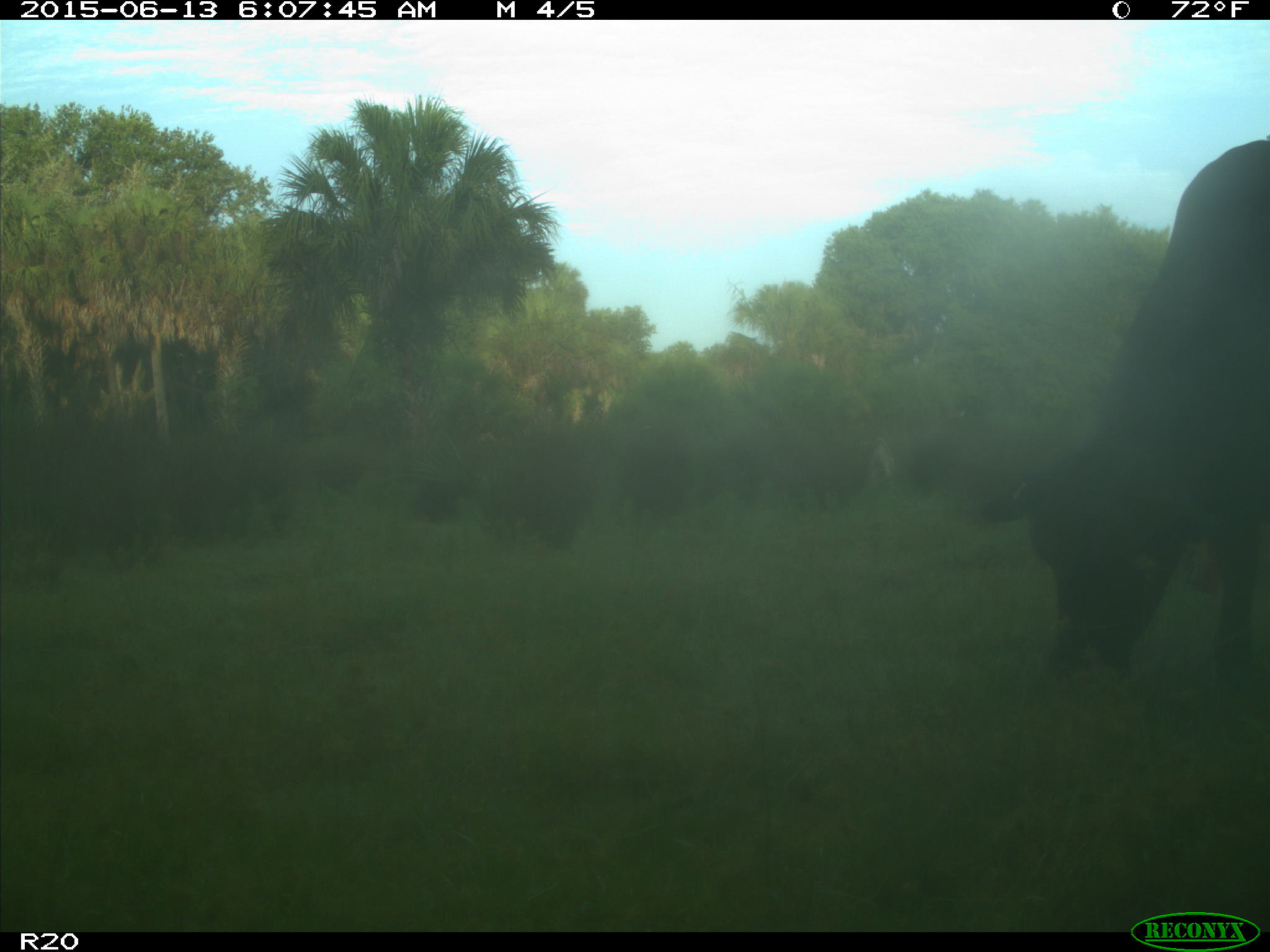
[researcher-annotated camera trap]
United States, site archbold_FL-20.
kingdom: Animalia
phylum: Chordata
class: Mammalia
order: Artiodactyla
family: Bovidae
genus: Bos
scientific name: Bos taurus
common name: domestic cow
Bos taurus (domestic cow).